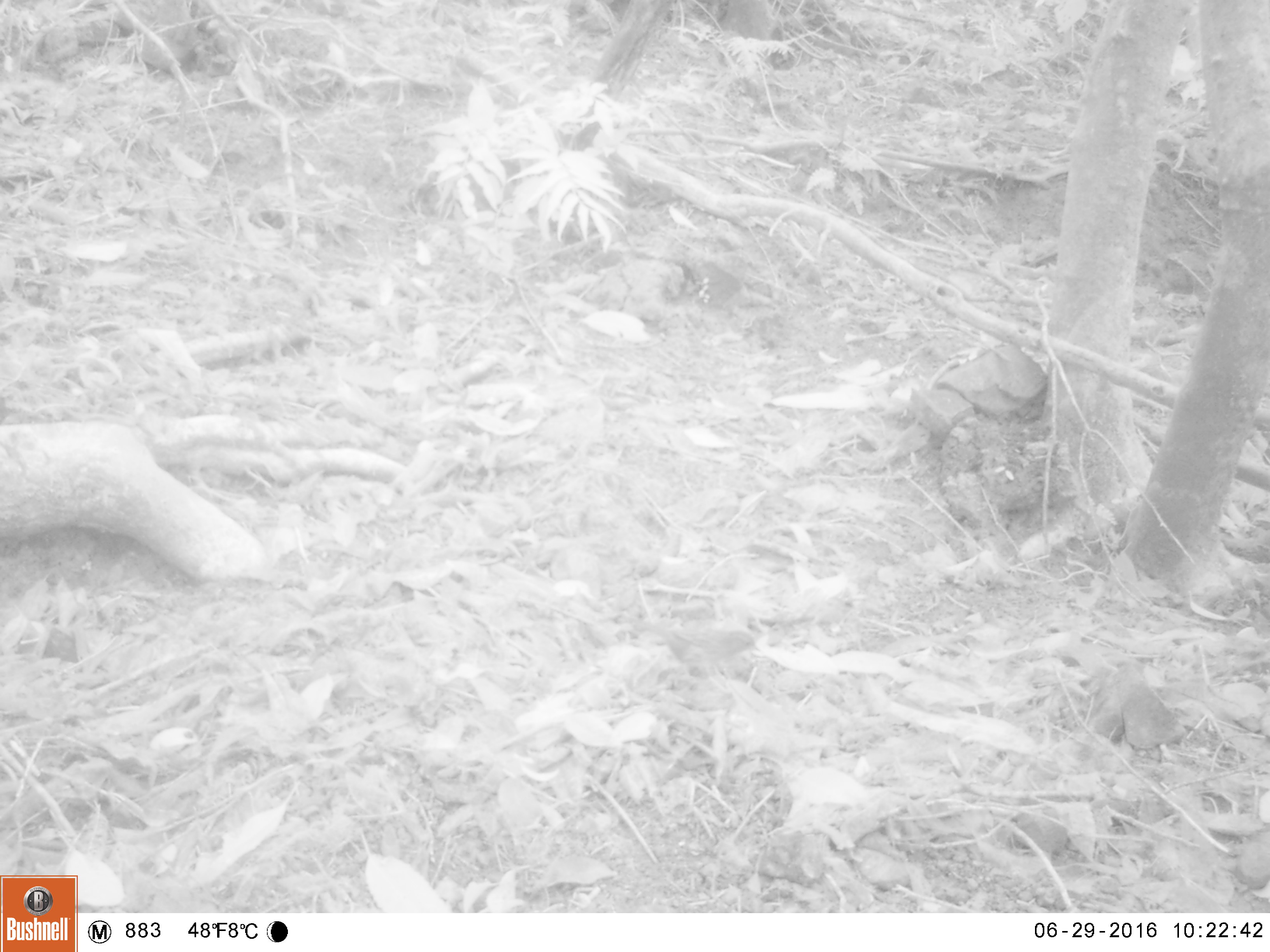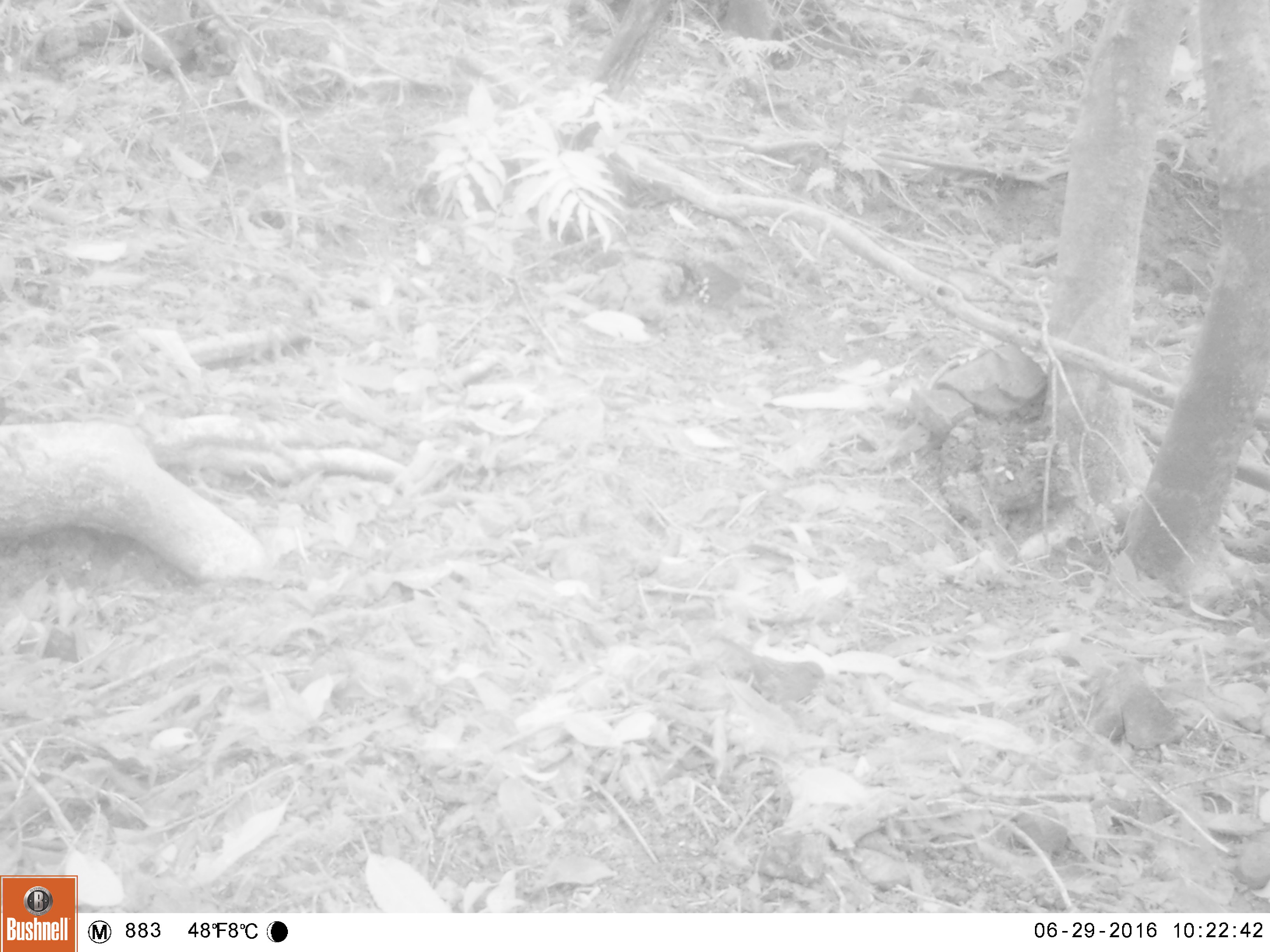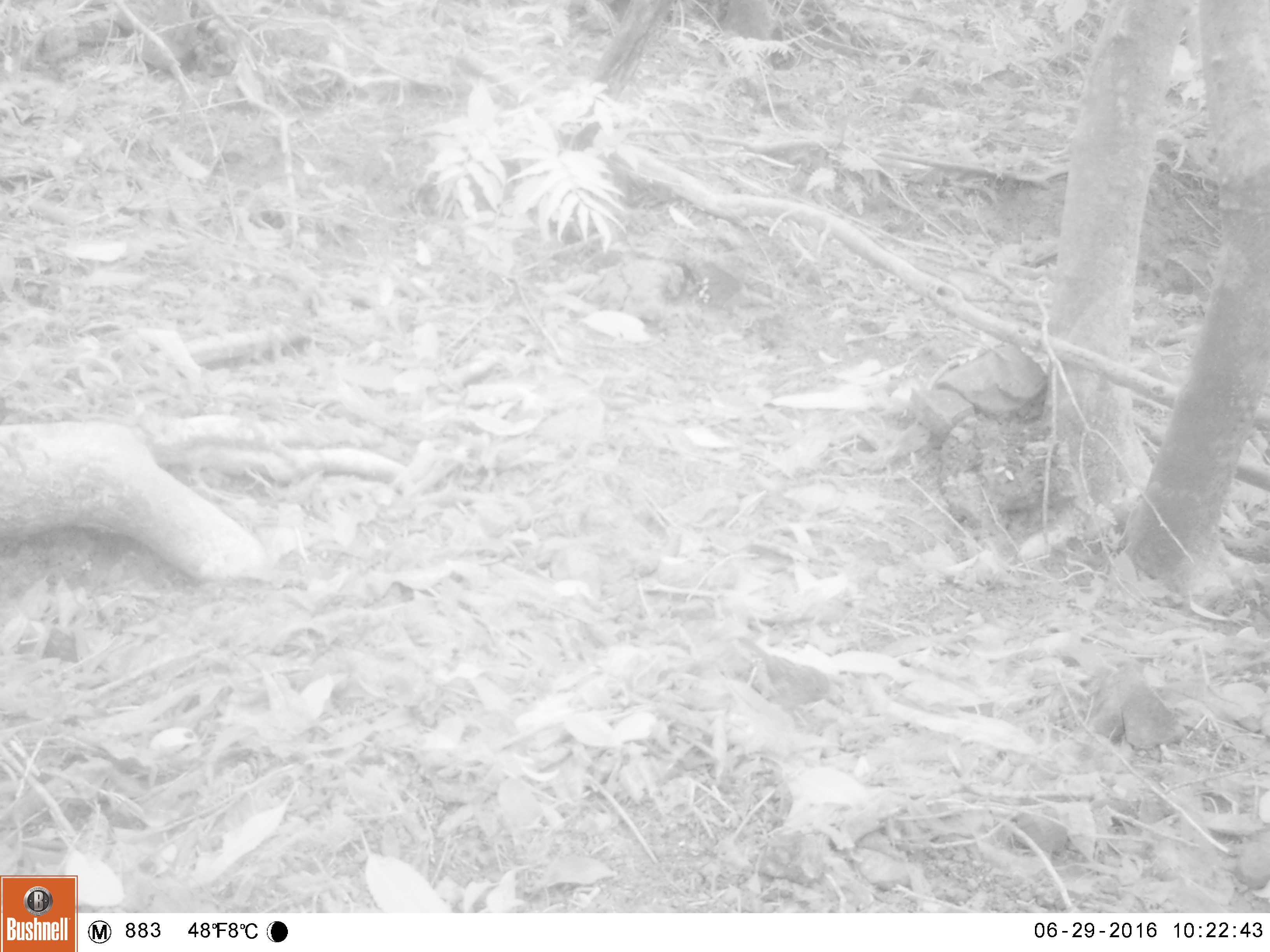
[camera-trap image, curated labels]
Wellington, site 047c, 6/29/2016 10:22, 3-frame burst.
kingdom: Animalia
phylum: Chordata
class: Aves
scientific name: Aves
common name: bird